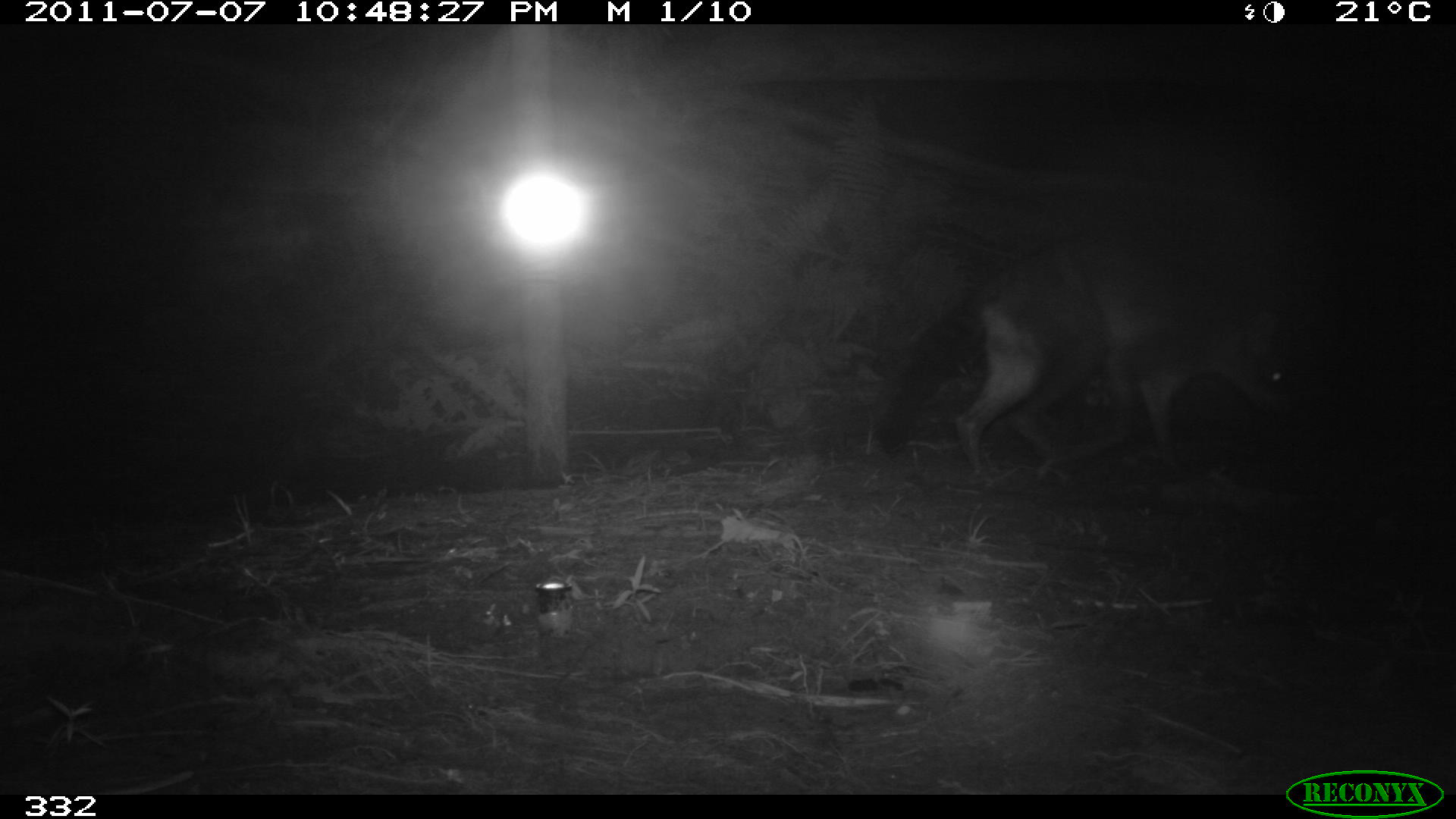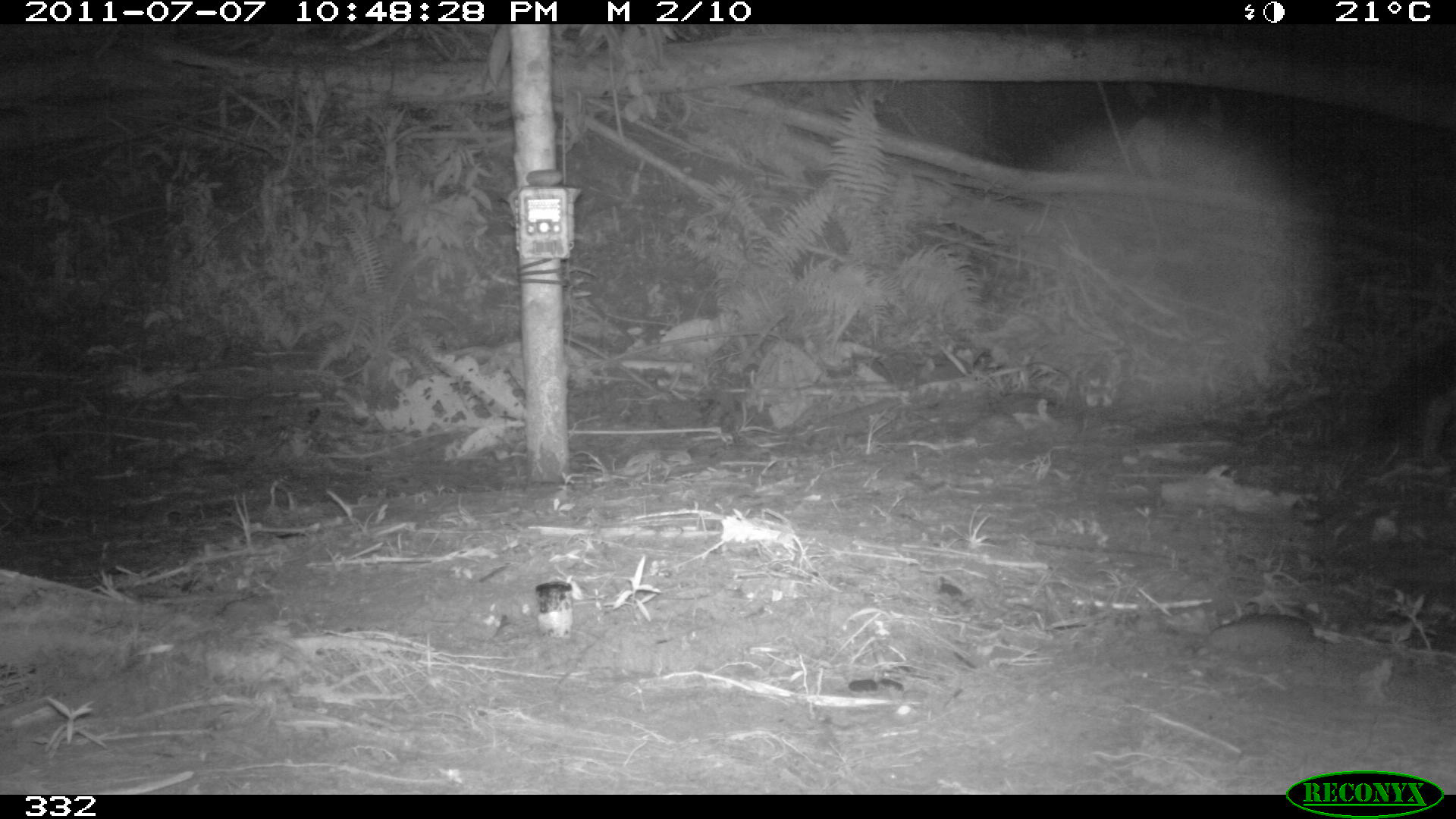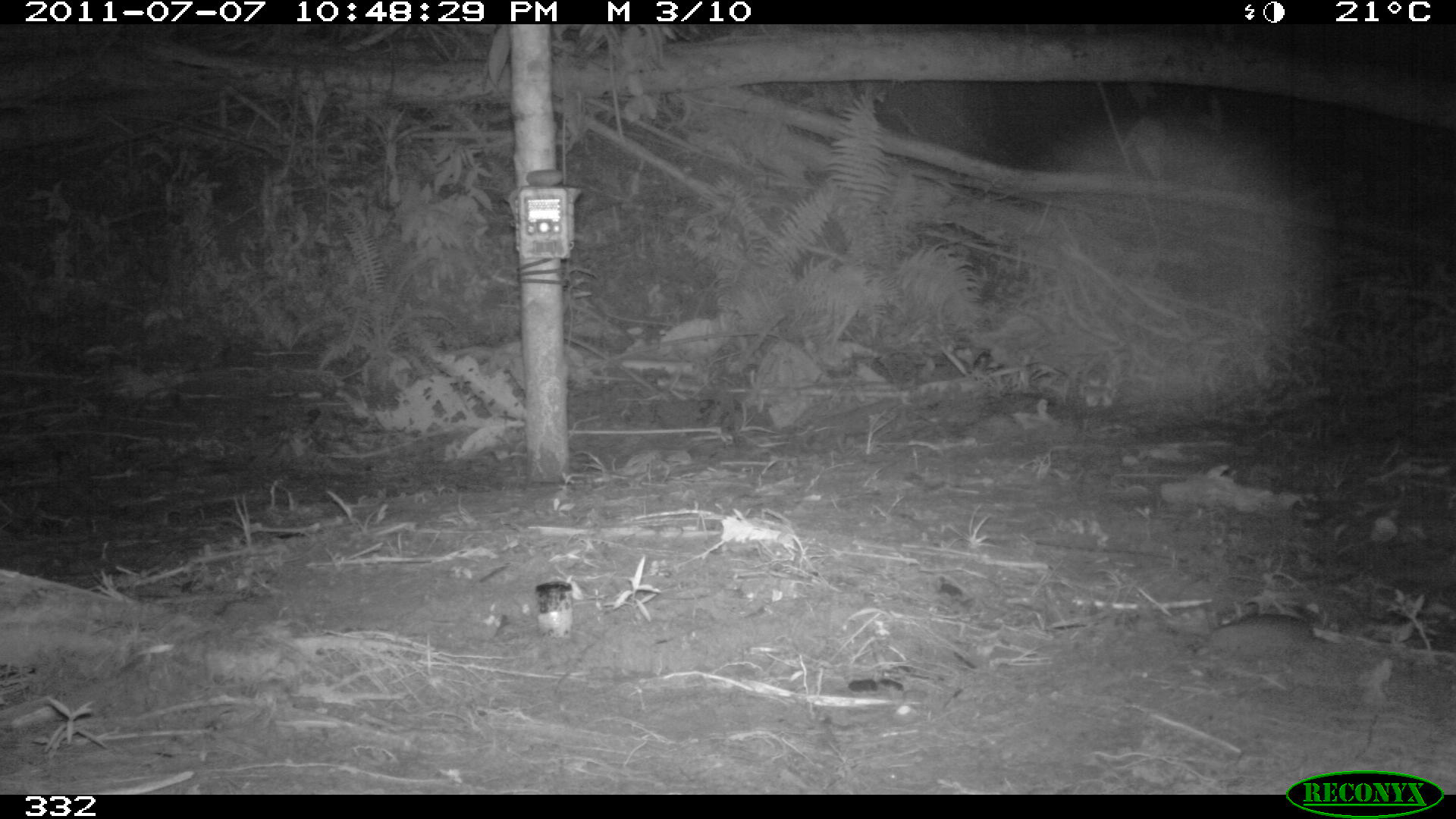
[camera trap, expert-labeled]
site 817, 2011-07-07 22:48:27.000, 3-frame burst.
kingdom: Animalia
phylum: Chordata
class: Mammalia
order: Carnivora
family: Procyonidae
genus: Procyon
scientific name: Procyon cancrivorus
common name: crab-eating raccoon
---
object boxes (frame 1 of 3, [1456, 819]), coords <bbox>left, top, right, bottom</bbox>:
procyon cancrivorus: <bbox>954, 249, 1190, 476</bbox>